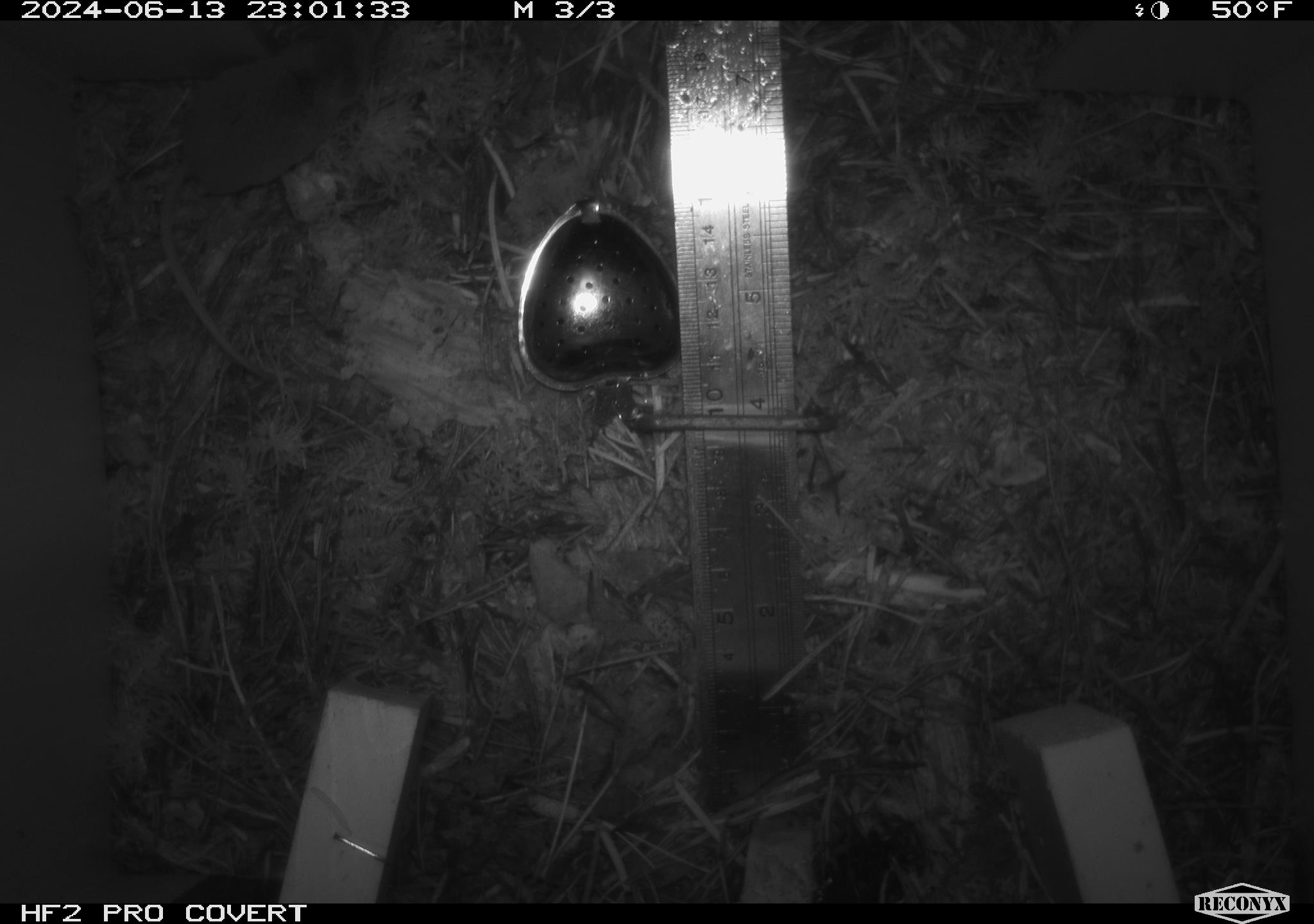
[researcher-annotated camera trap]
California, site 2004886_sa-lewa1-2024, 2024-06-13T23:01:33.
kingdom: Animalia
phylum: Chordata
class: Mammalia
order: Eulipotyphla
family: Soricidae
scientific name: Soricidae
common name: shrews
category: soricidae family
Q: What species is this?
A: Soricidae family (shrews) (Soricidae).